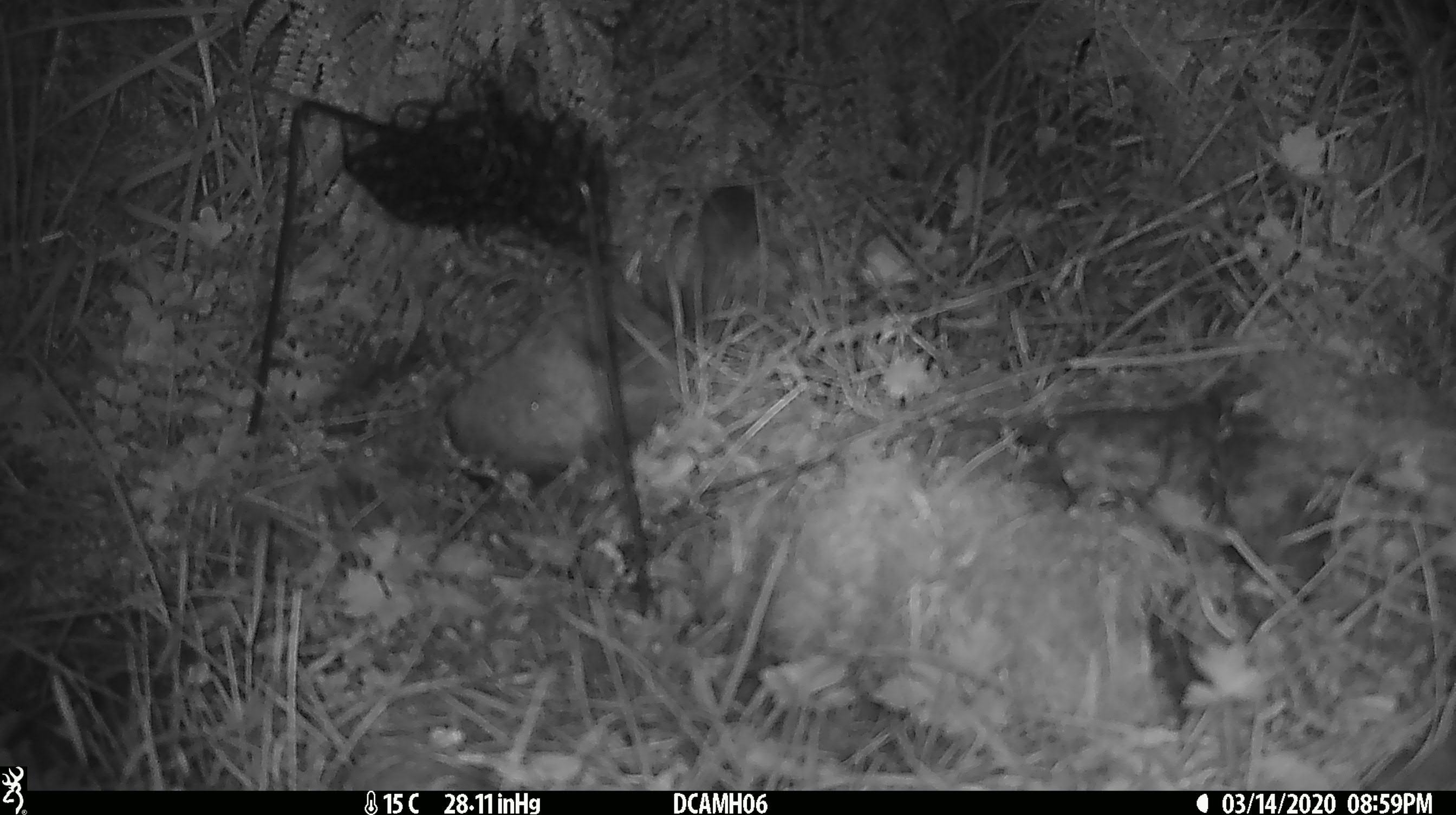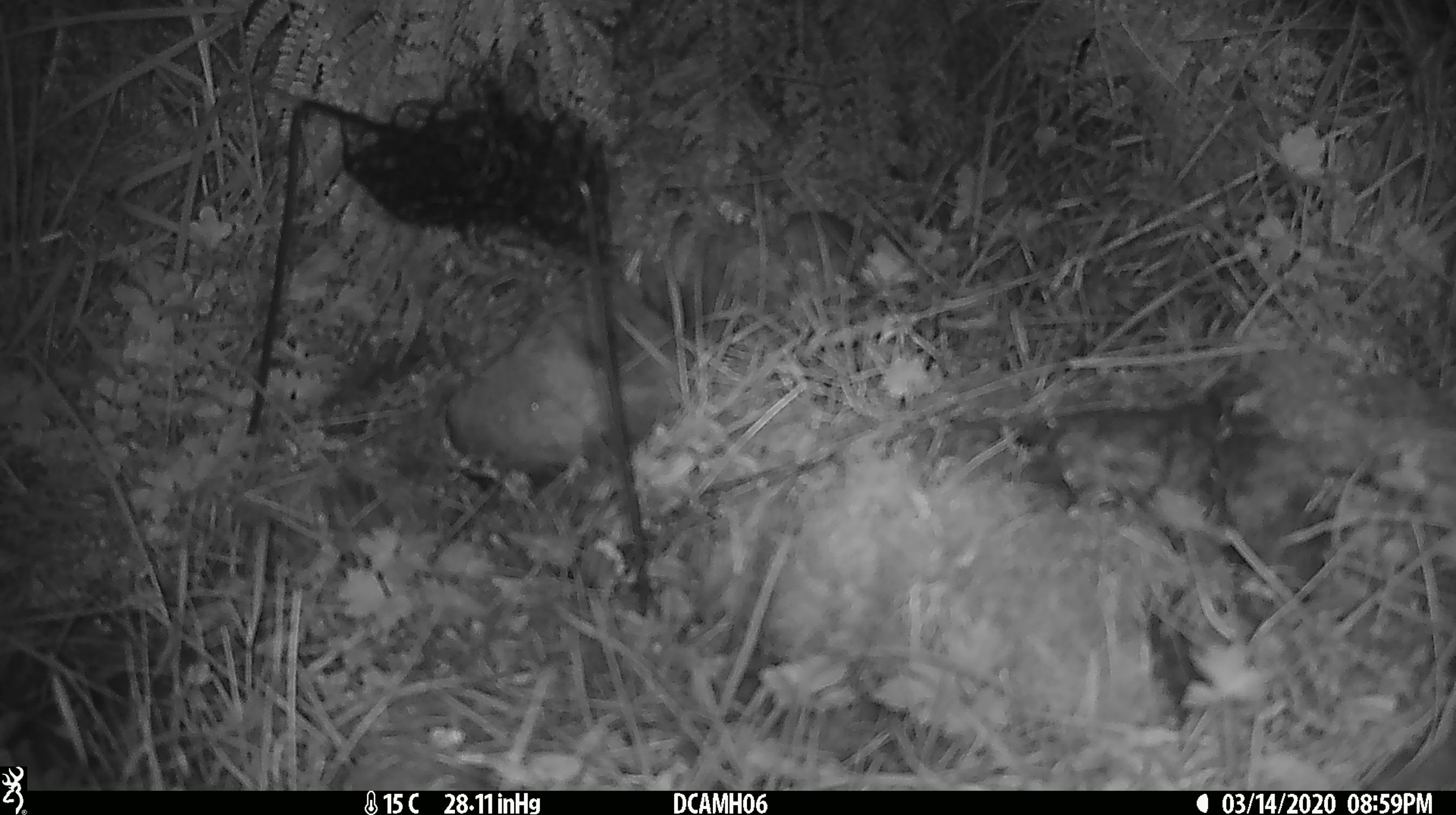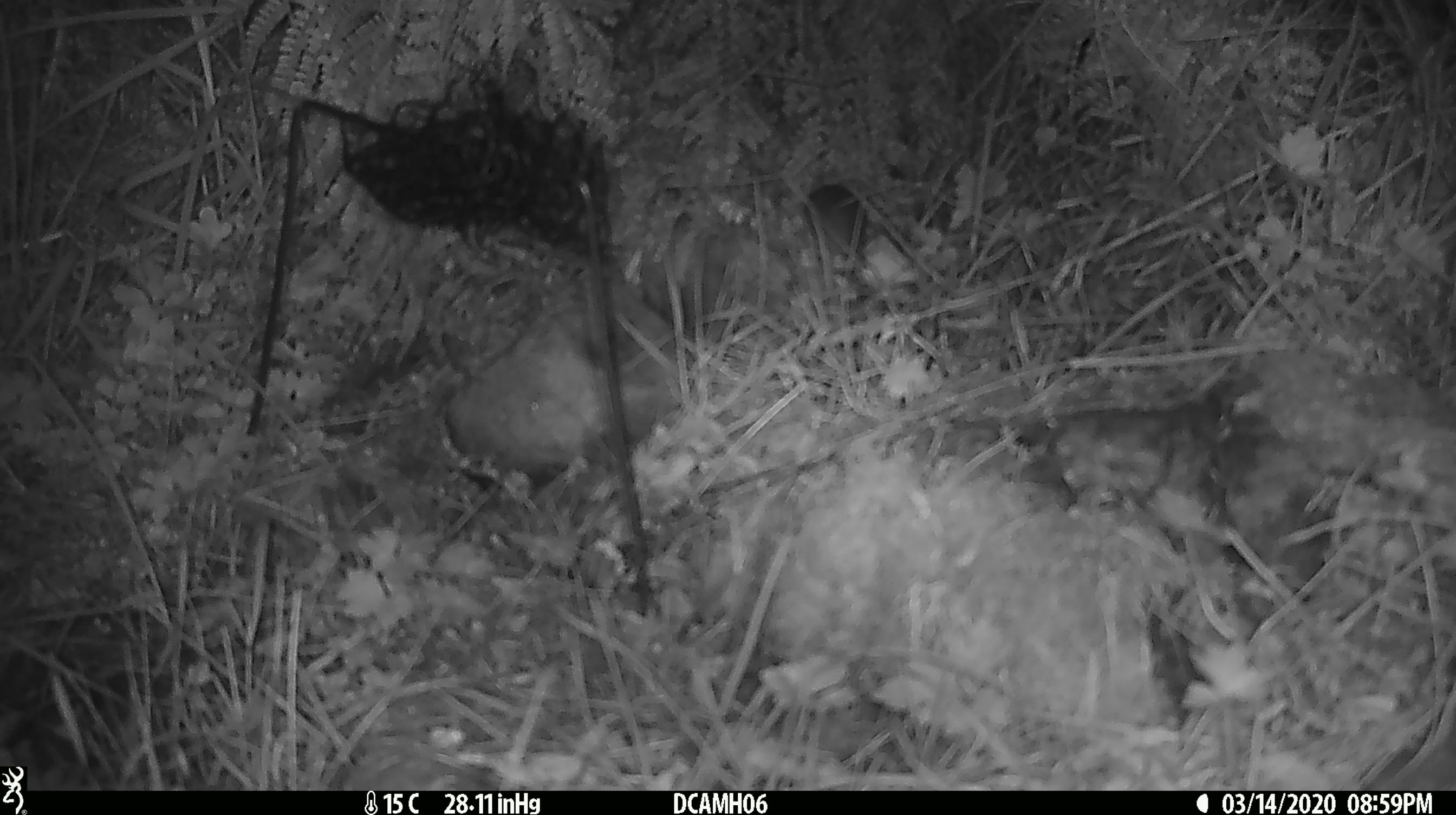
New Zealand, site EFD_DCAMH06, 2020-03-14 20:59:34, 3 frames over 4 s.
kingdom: Animalia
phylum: Chordata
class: Mammalia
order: Rodentia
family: Muridae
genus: Mus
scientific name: Mus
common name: mouse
Mouse (Mus).